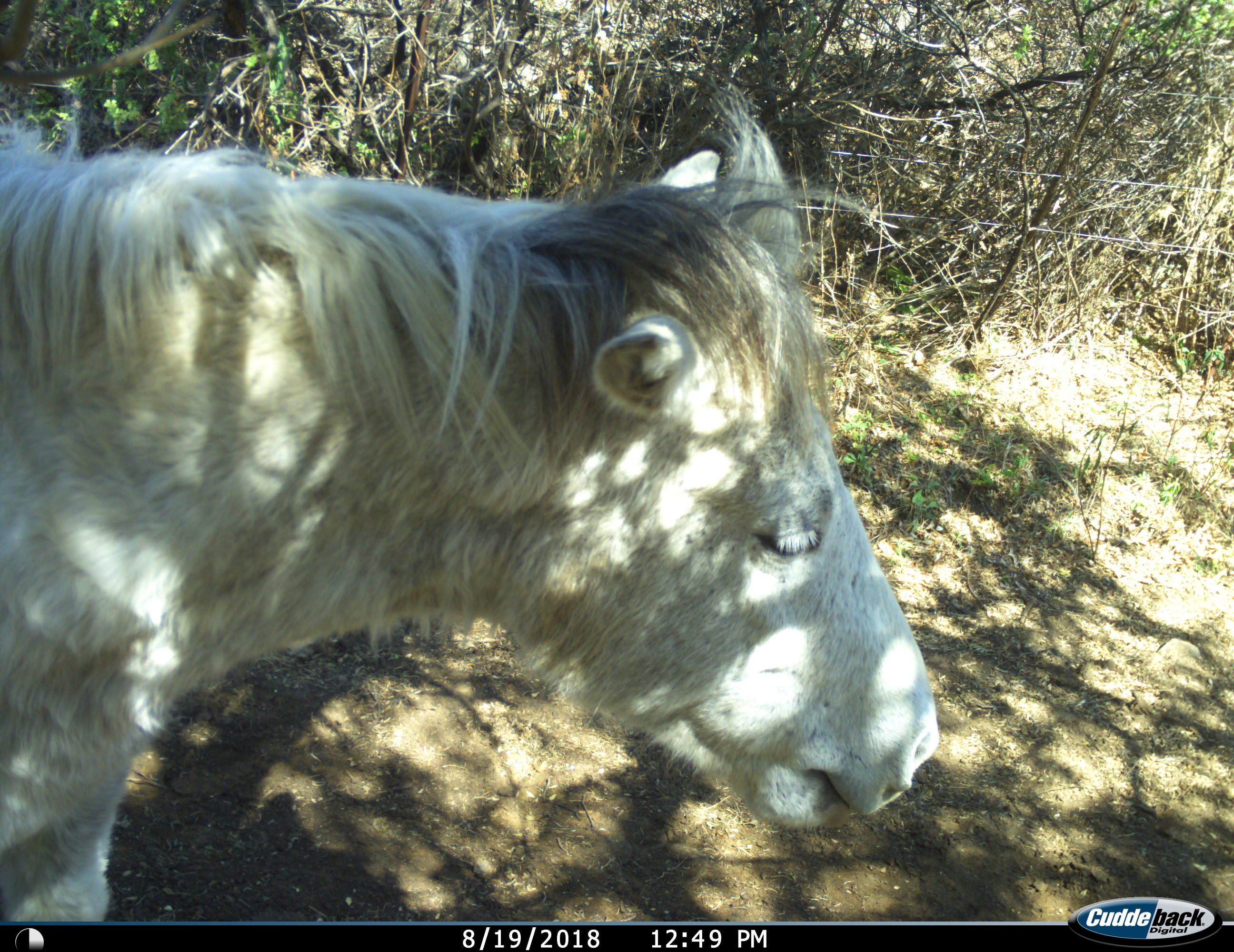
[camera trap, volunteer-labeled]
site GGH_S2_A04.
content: unidentified animal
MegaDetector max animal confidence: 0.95